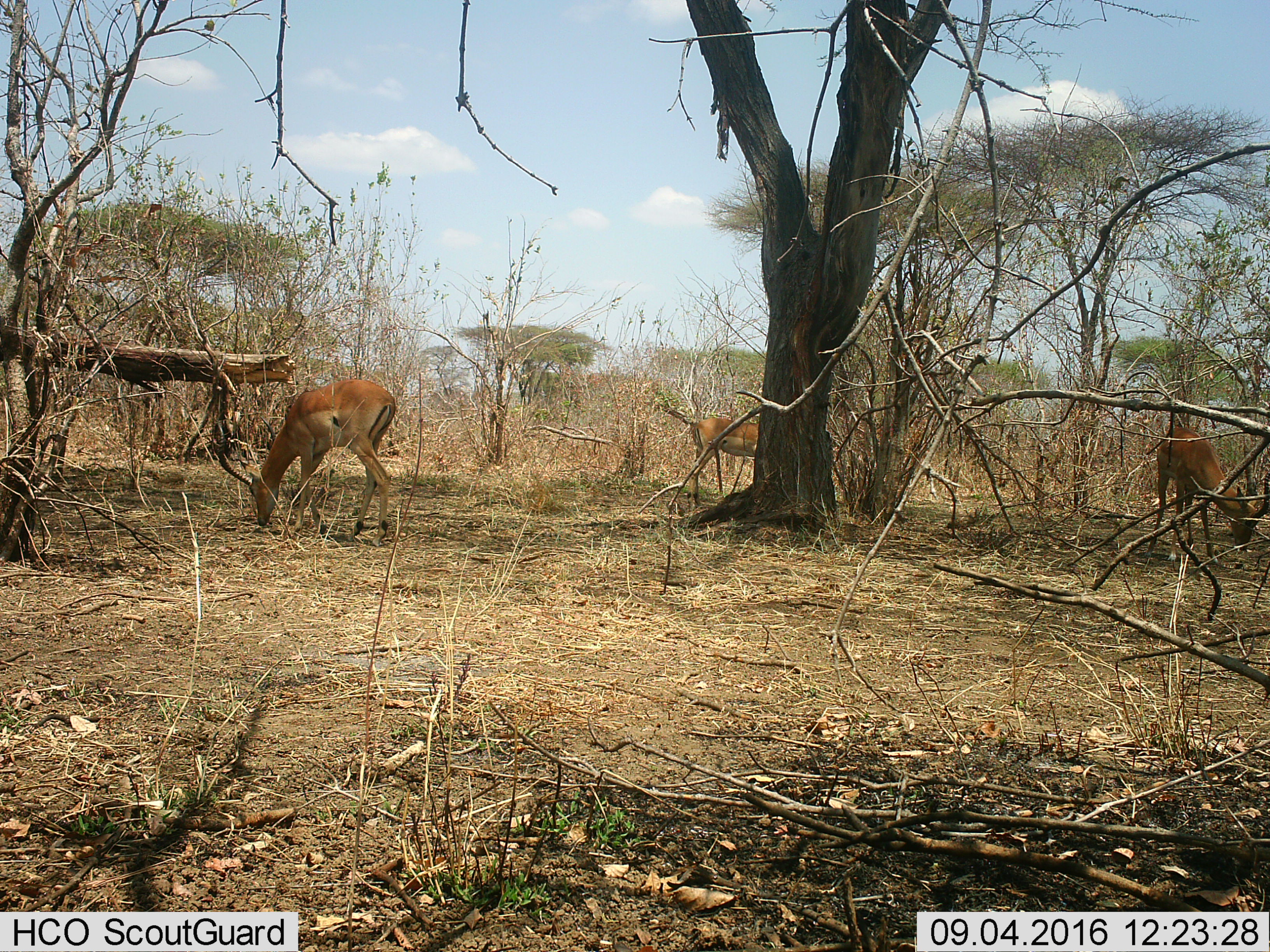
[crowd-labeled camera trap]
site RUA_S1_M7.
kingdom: Animalia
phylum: Chordata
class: Mammalia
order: Artiodactyla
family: Bovidae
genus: Aepyceros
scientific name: Aepyceros melampus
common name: impala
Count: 3.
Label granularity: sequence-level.